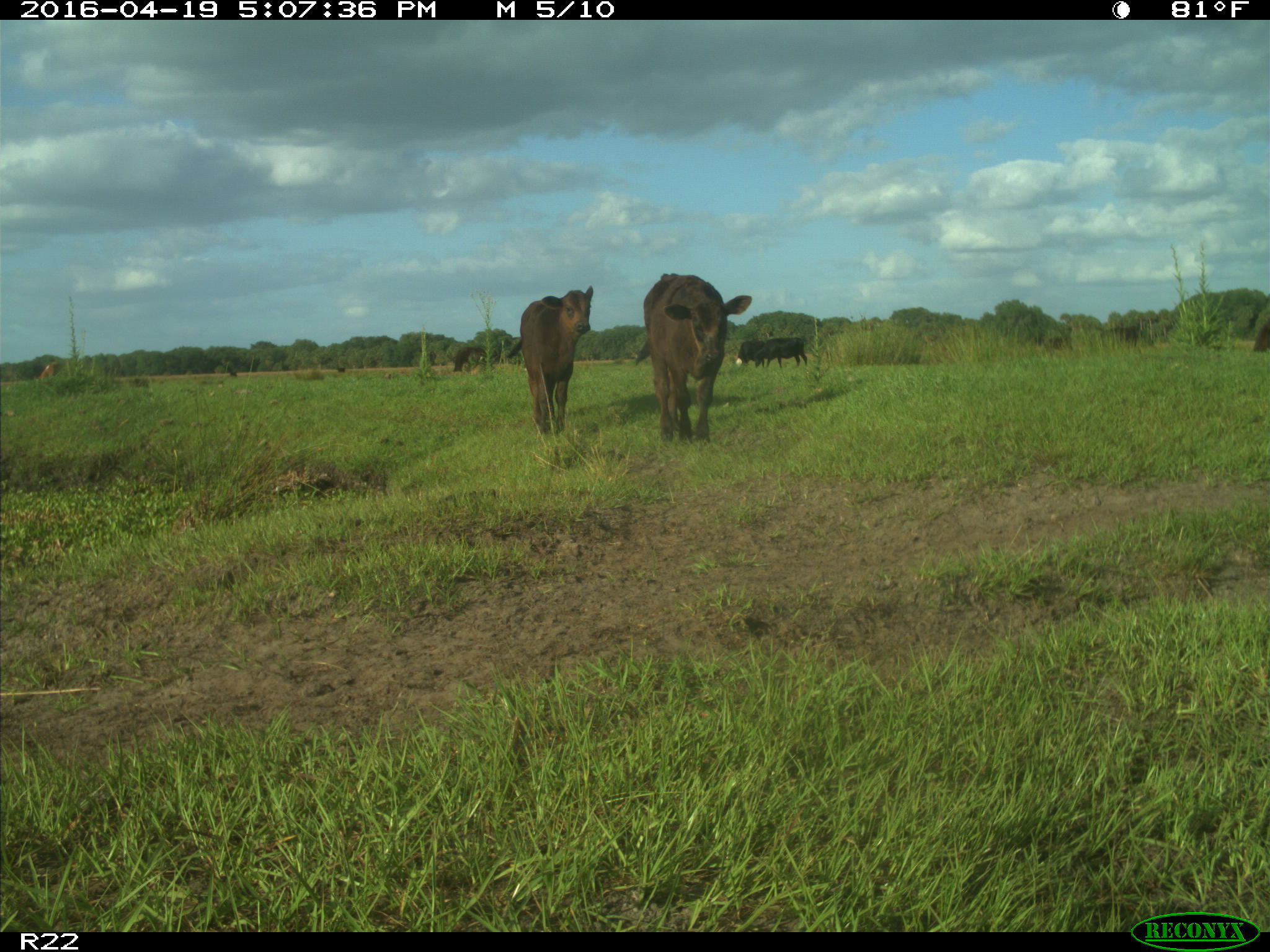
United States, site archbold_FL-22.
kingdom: Animalia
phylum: Chordata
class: Mammalia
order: Artiodactyla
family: Bovidae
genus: Bos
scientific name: Bos taurus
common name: domestic cow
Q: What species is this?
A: Bos taurus (domestic cow).